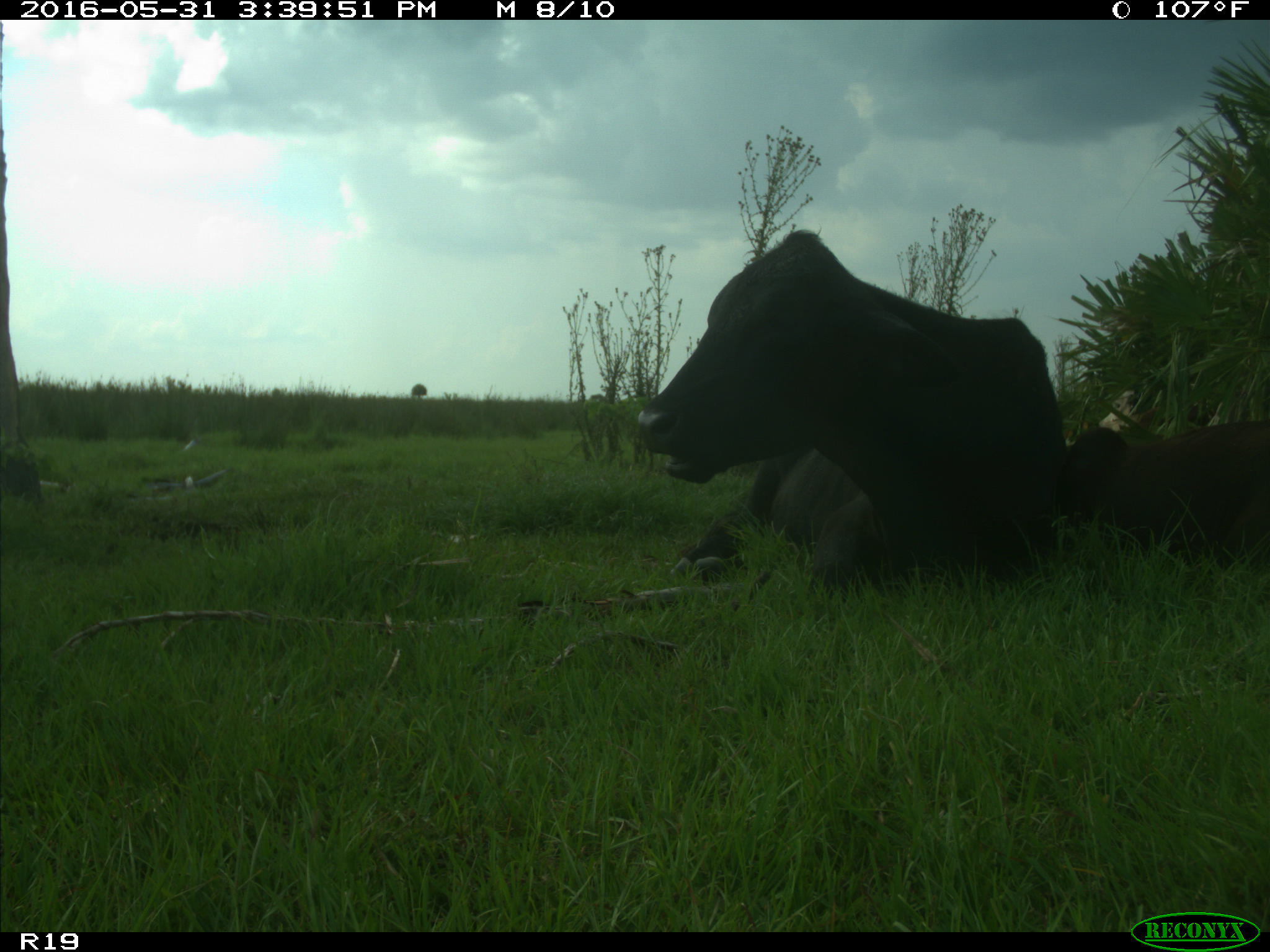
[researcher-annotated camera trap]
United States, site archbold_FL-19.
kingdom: Animalia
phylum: Chordata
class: Mammalia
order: Artiodactyla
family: Bovidae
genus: Bos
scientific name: Bos taurus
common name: domestic cow